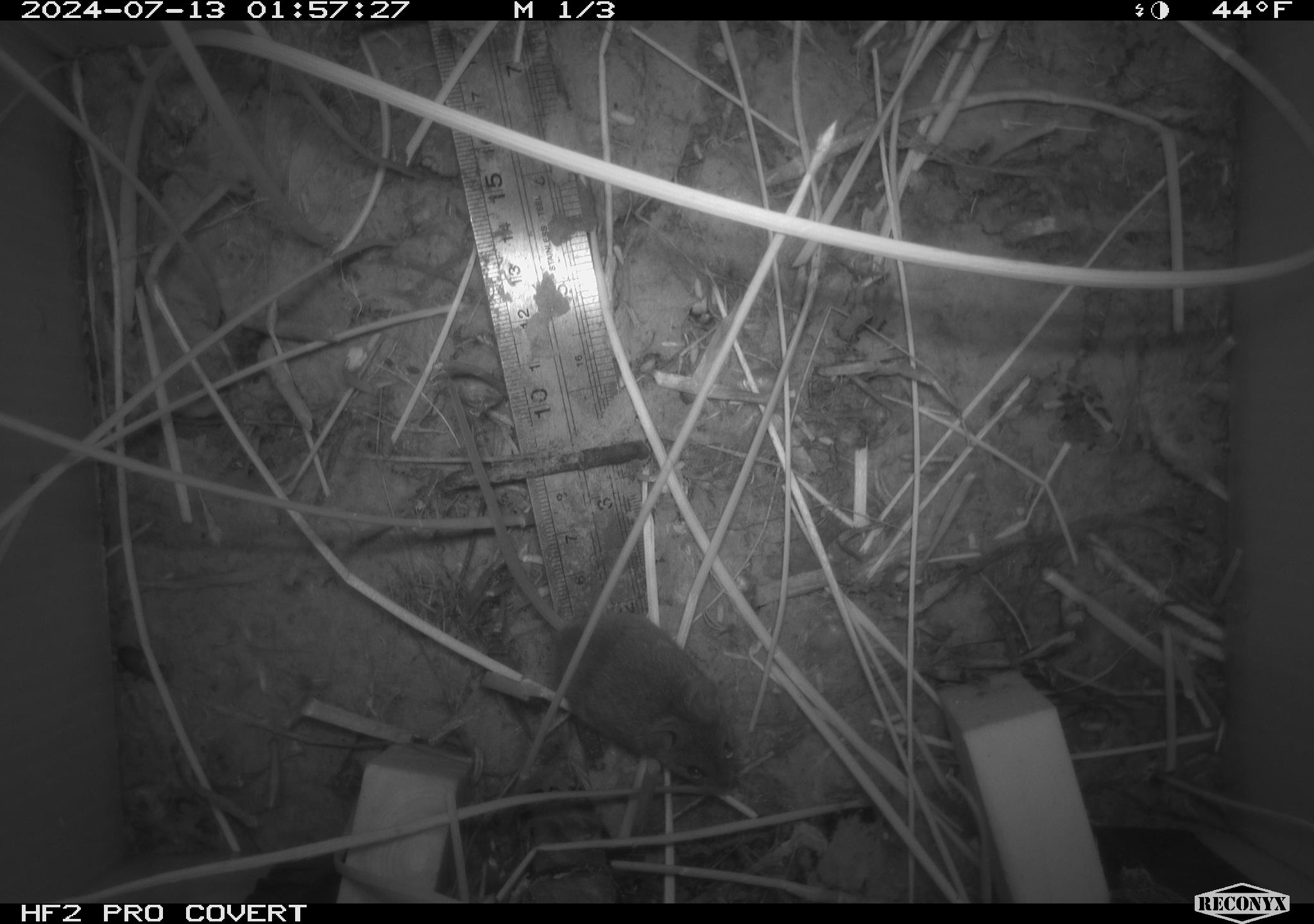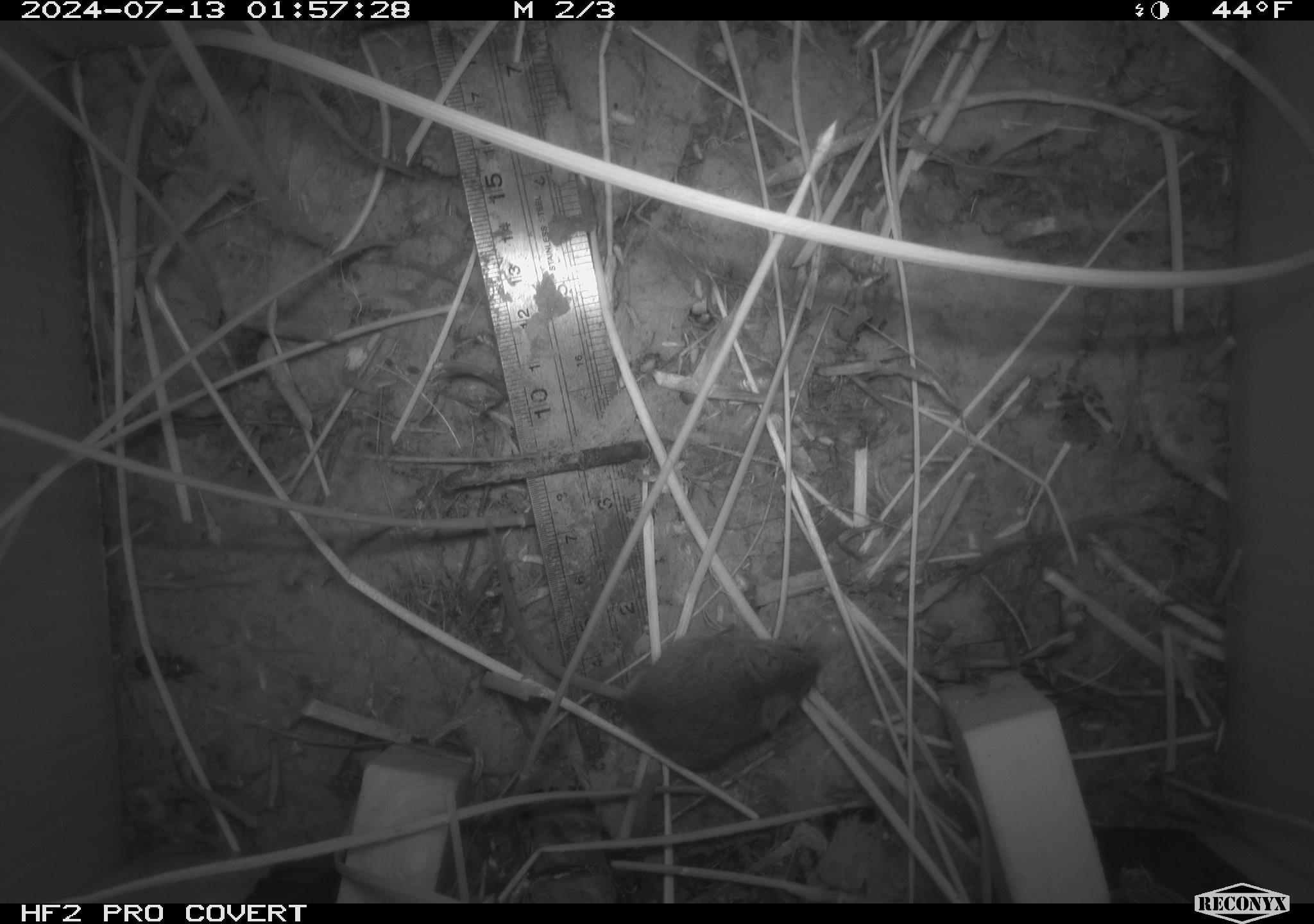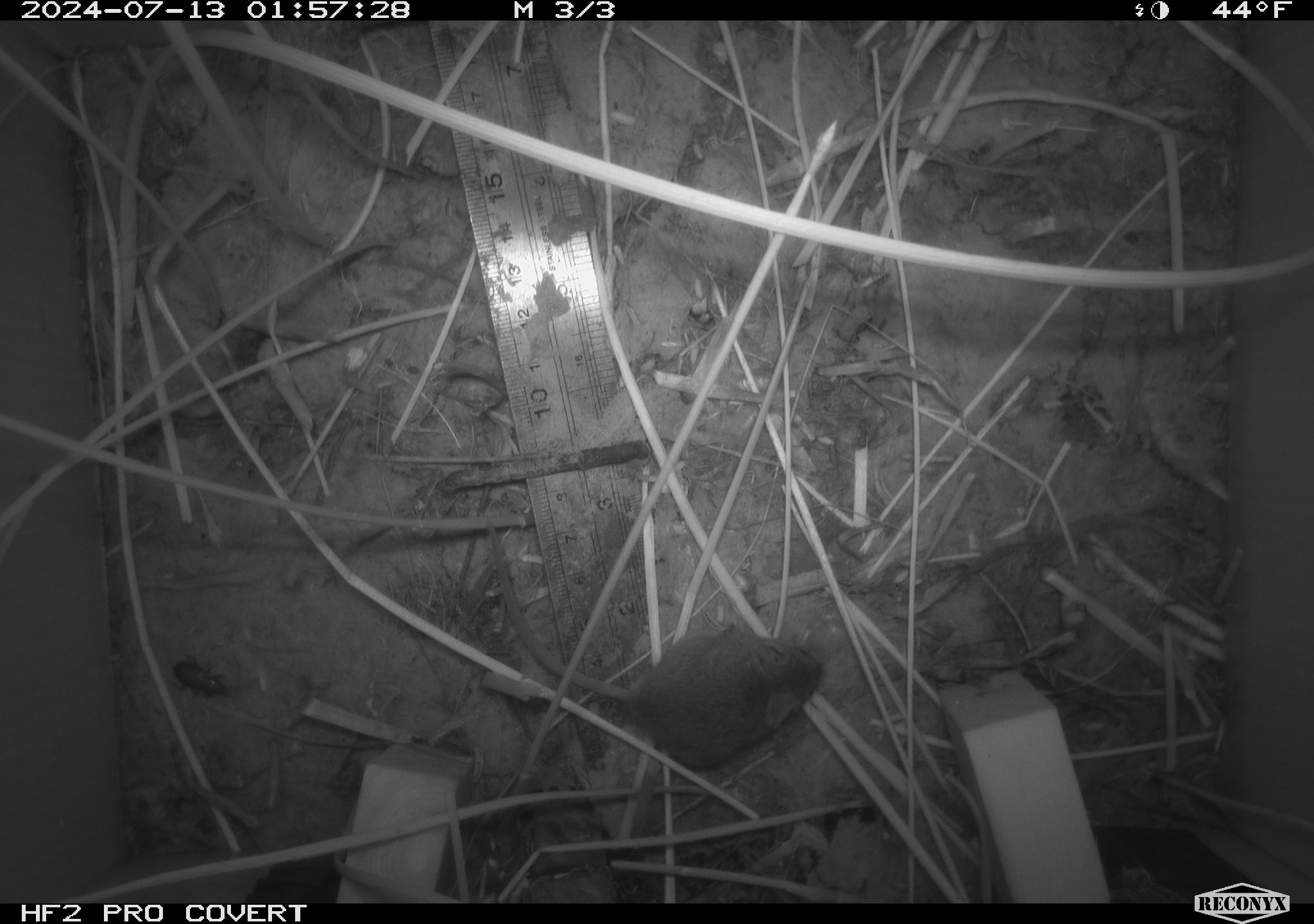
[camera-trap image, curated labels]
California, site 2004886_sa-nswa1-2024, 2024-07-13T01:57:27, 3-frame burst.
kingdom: Animalia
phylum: Chordata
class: Mammalia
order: Rodentia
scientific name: Rodentia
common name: rodent